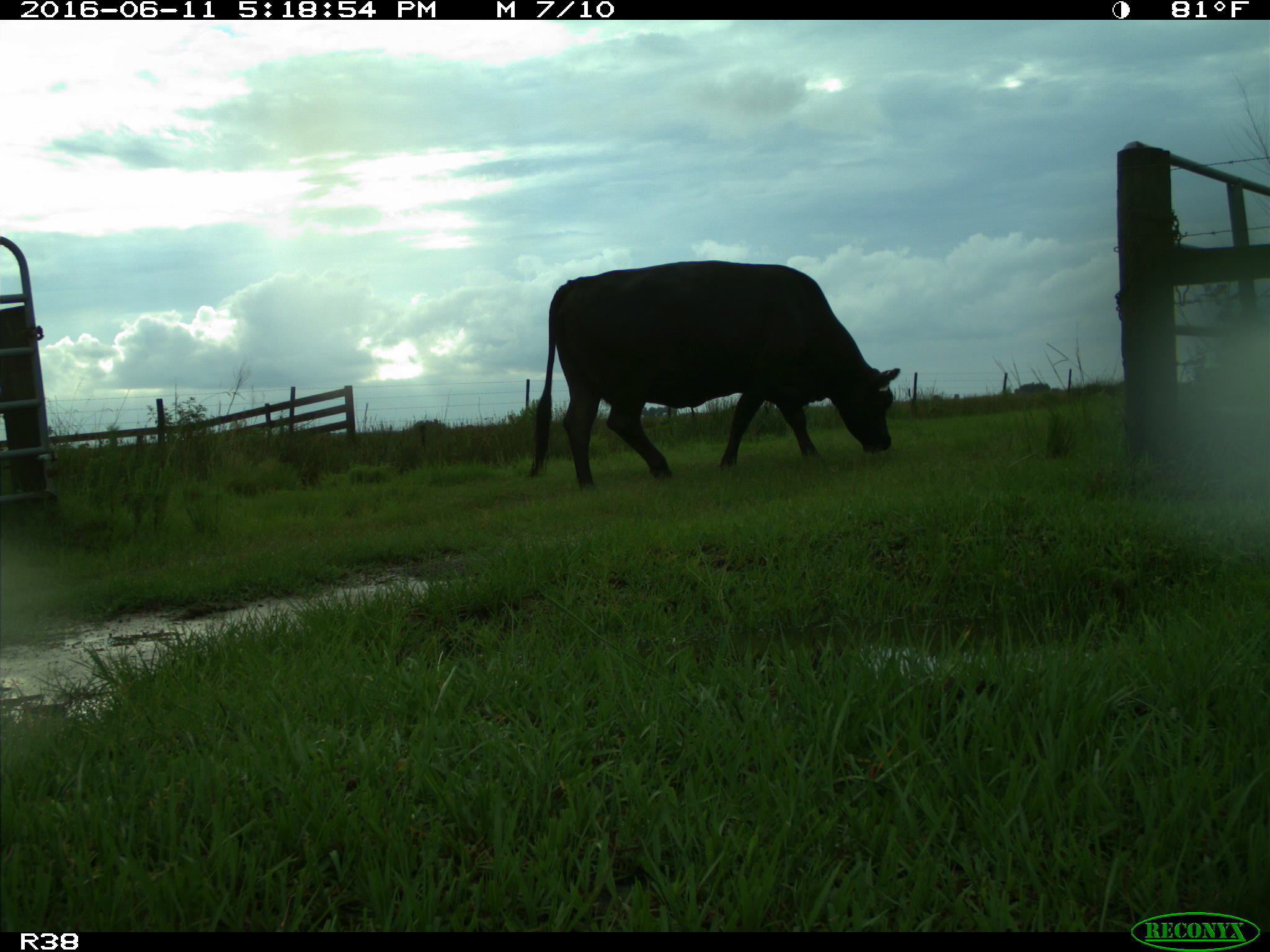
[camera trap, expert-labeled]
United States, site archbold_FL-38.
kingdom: Animalia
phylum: Chordata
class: Mammalia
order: Artiodactyla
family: Bovidae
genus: Bos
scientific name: Bos taurus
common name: domestic cow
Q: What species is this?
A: Bos taurus (domestic cow).